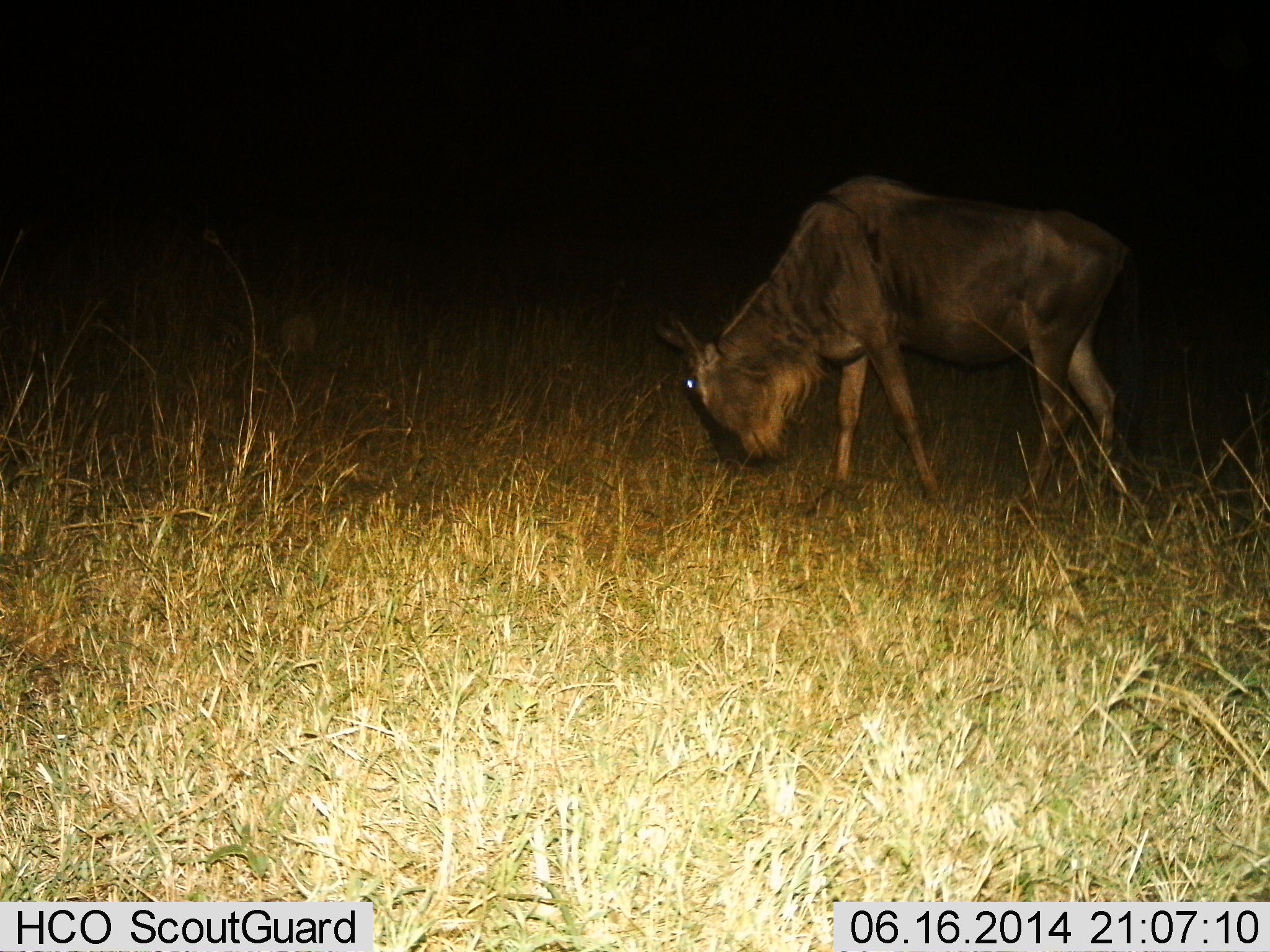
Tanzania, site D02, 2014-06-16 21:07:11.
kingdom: Animalia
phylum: Chordata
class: Mammalia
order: Artiodactyla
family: Bovidae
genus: Connochaetes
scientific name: Connochaetes taurinus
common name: blue wildebeest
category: wildebeest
Wildebeest (blue wildebeest) (Connochaetes taurinus), count 1. Behavior (volunteer vote fractions): standing 20%, resting 0%, moving 10%, interacting 0%. Young present (vote fraction): 0%. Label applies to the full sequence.